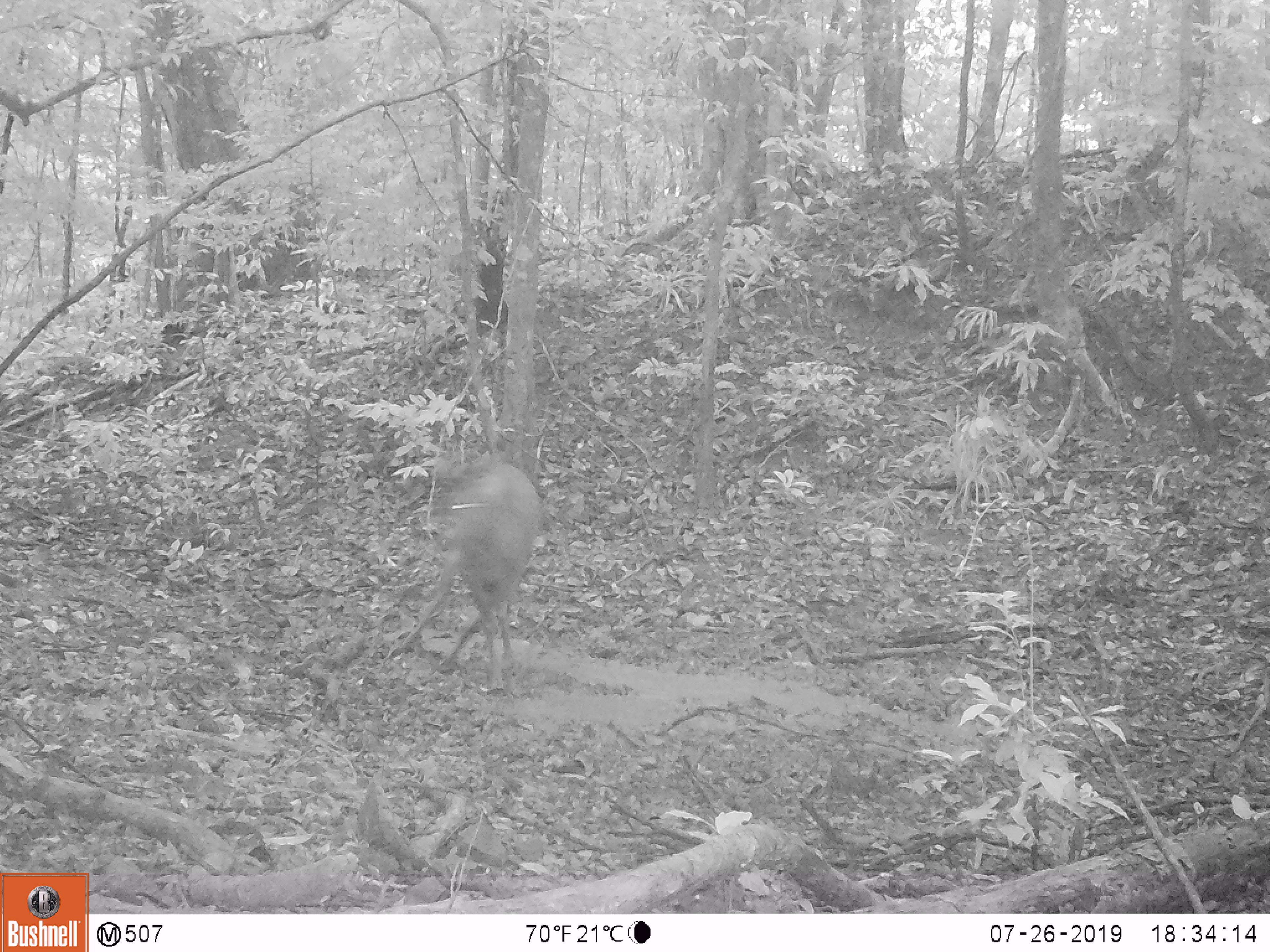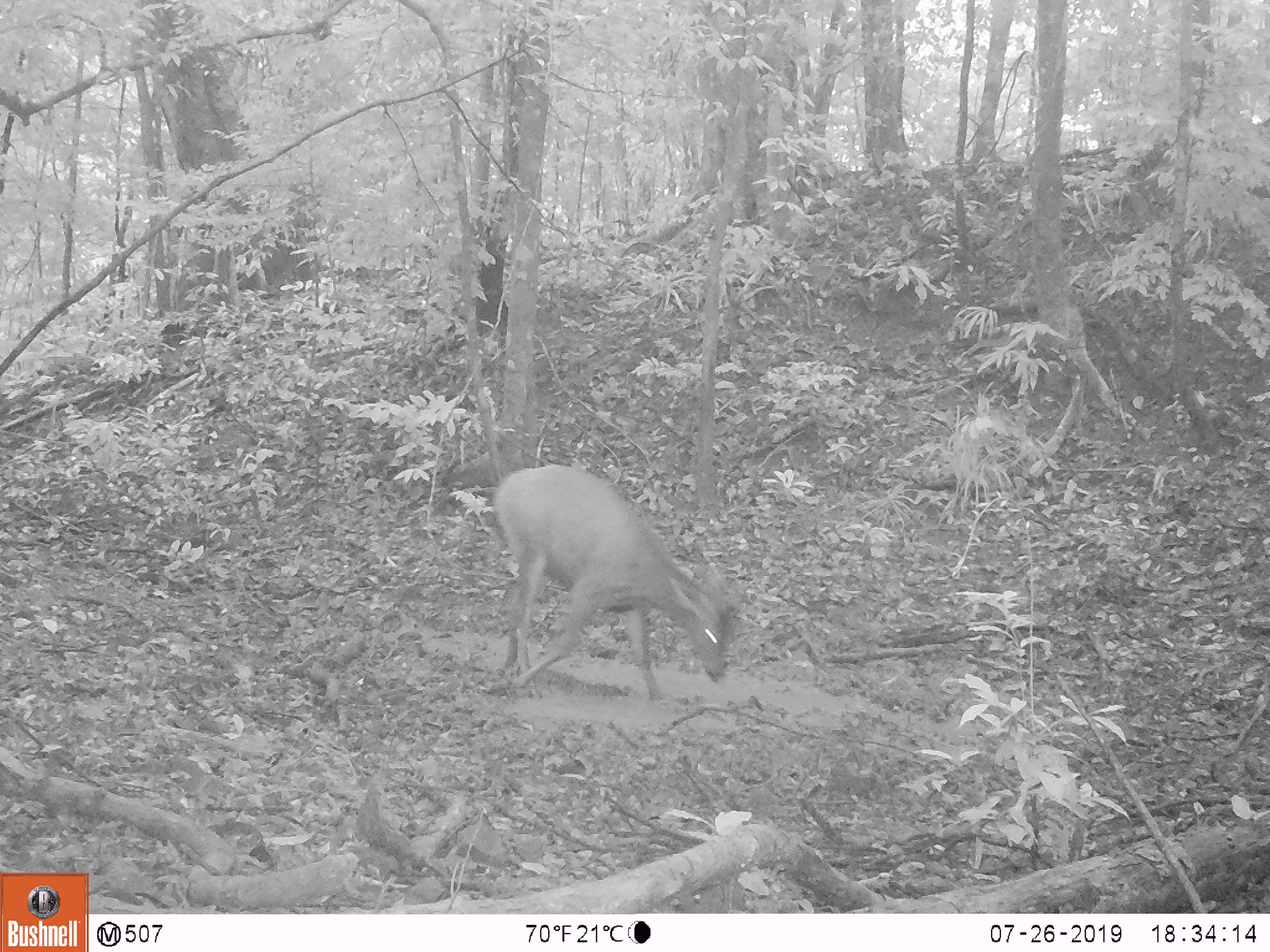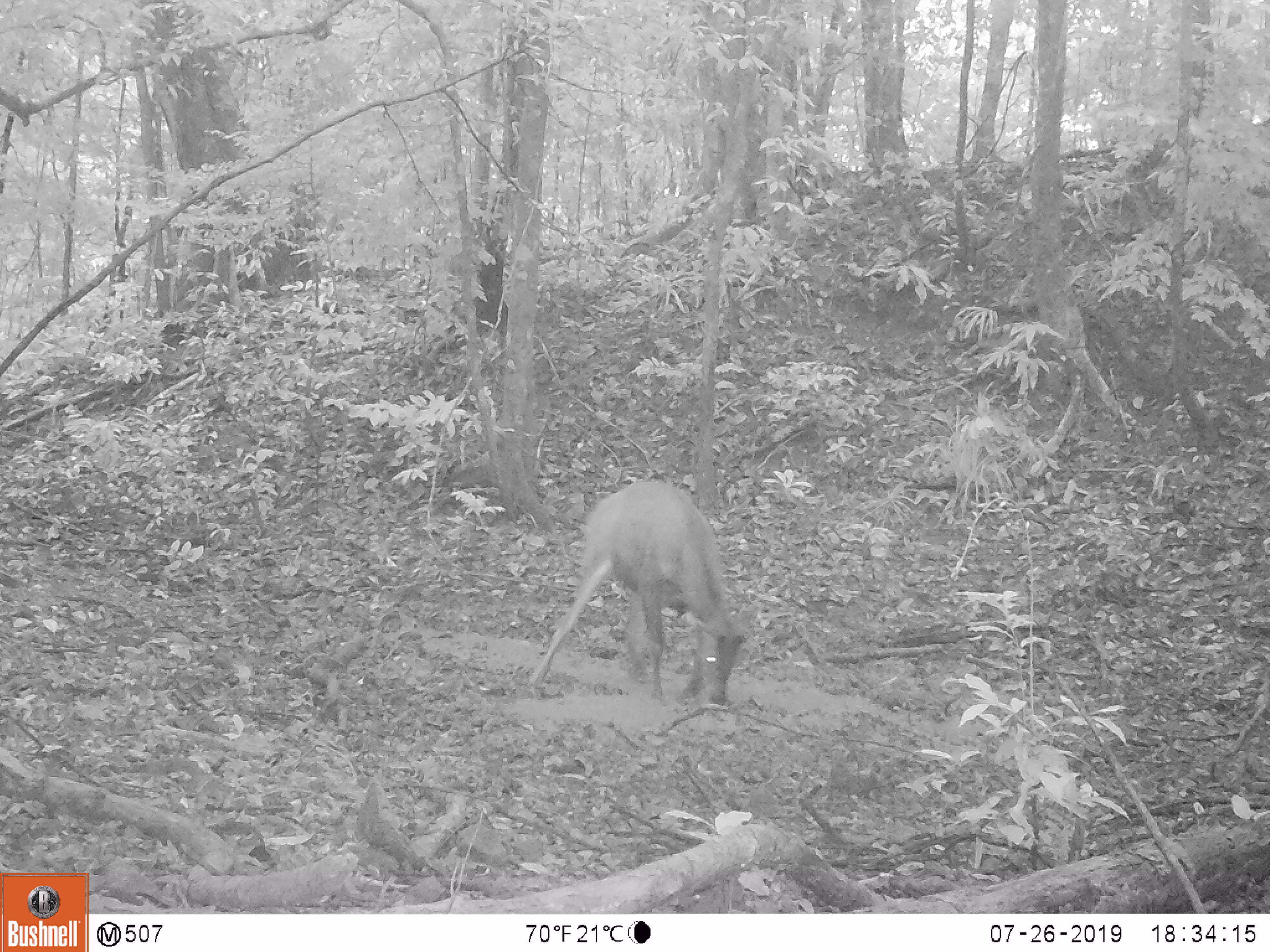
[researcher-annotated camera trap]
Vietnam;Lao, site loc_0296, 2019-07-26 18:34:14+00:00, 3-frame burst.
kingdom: Animalia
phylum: Chordata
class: Mammalia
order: Artiodactyla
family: Cervidae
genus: Rusa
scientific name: Rusa unicolor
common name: sambar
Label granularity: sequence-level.